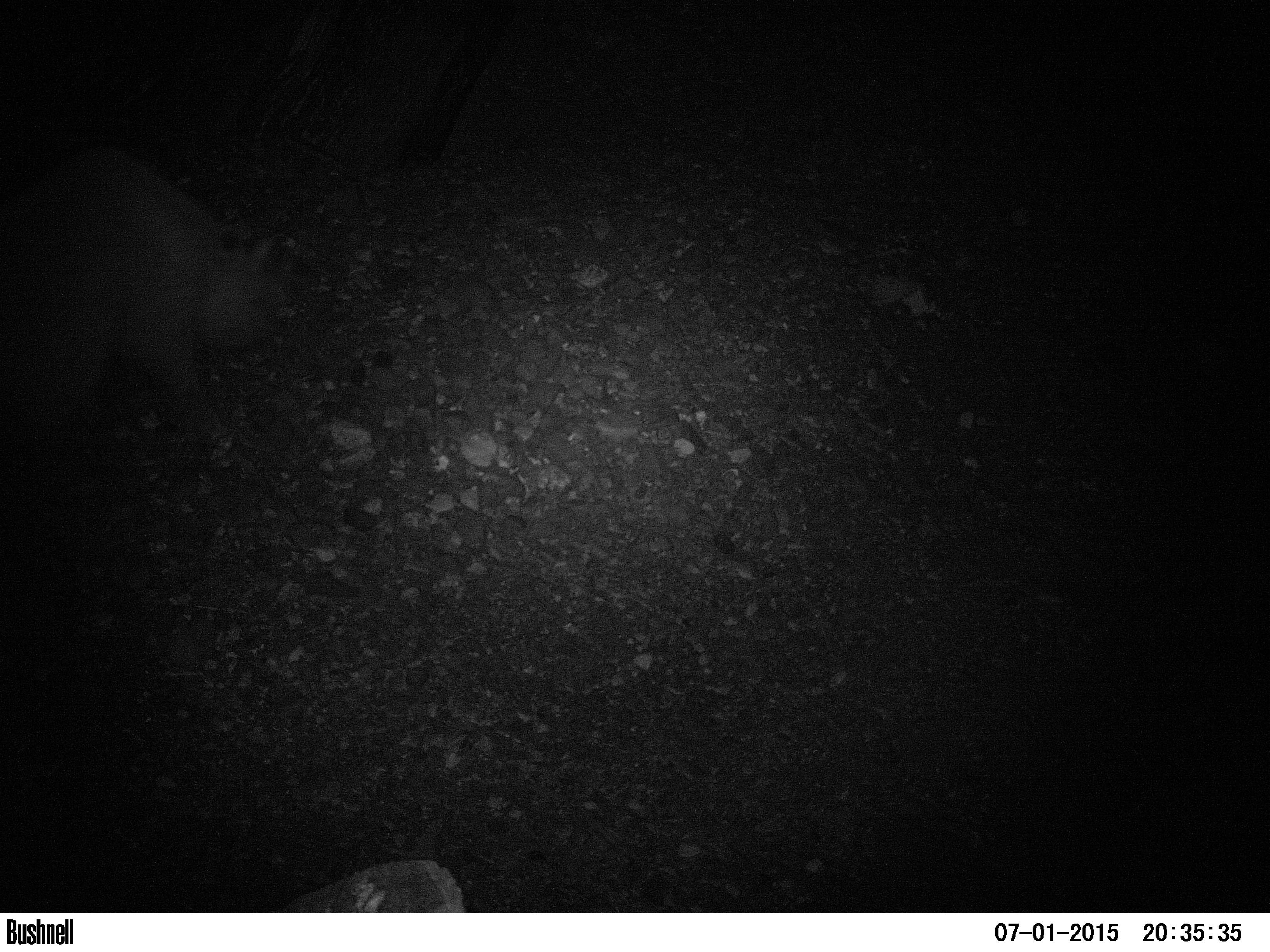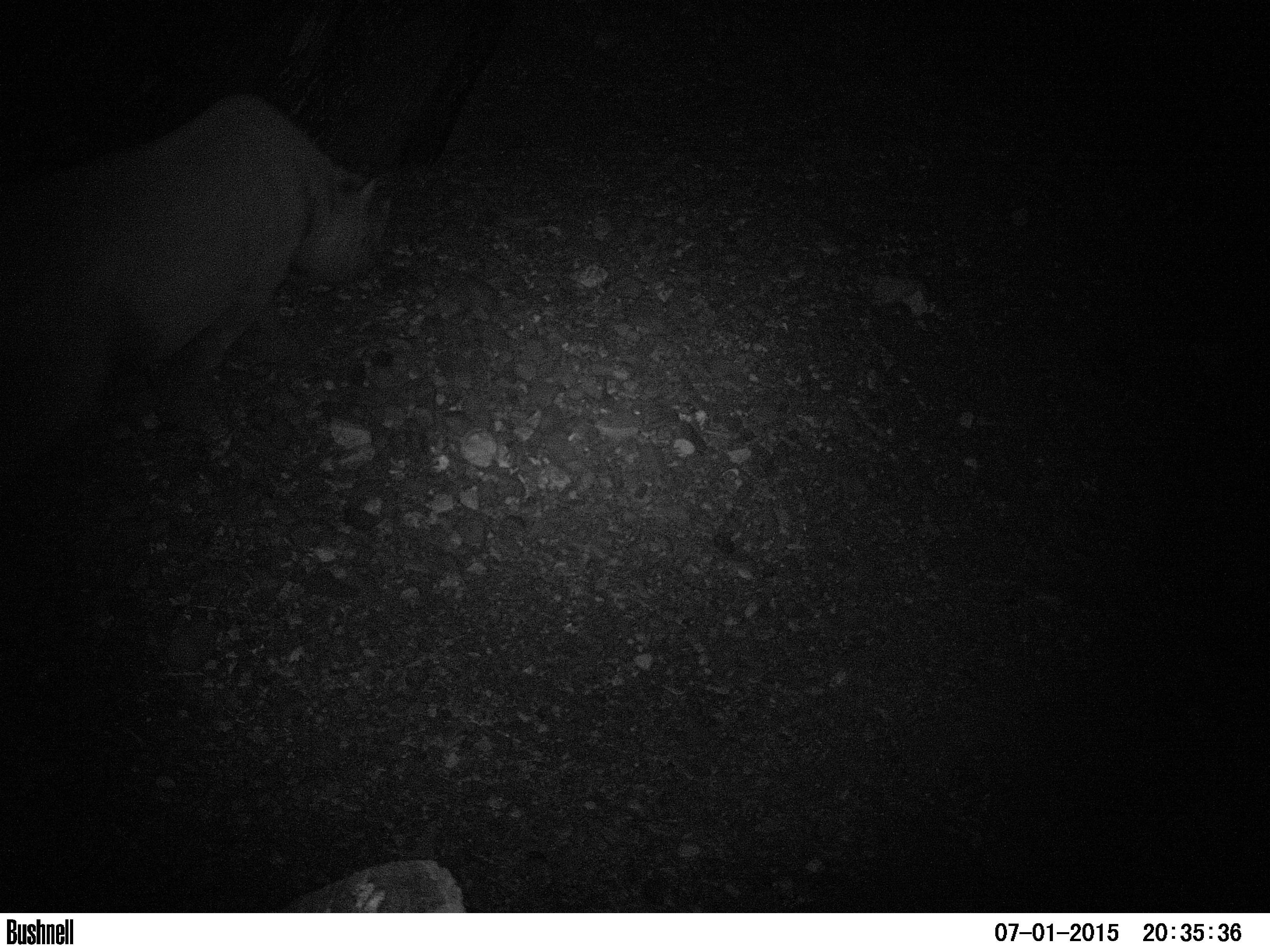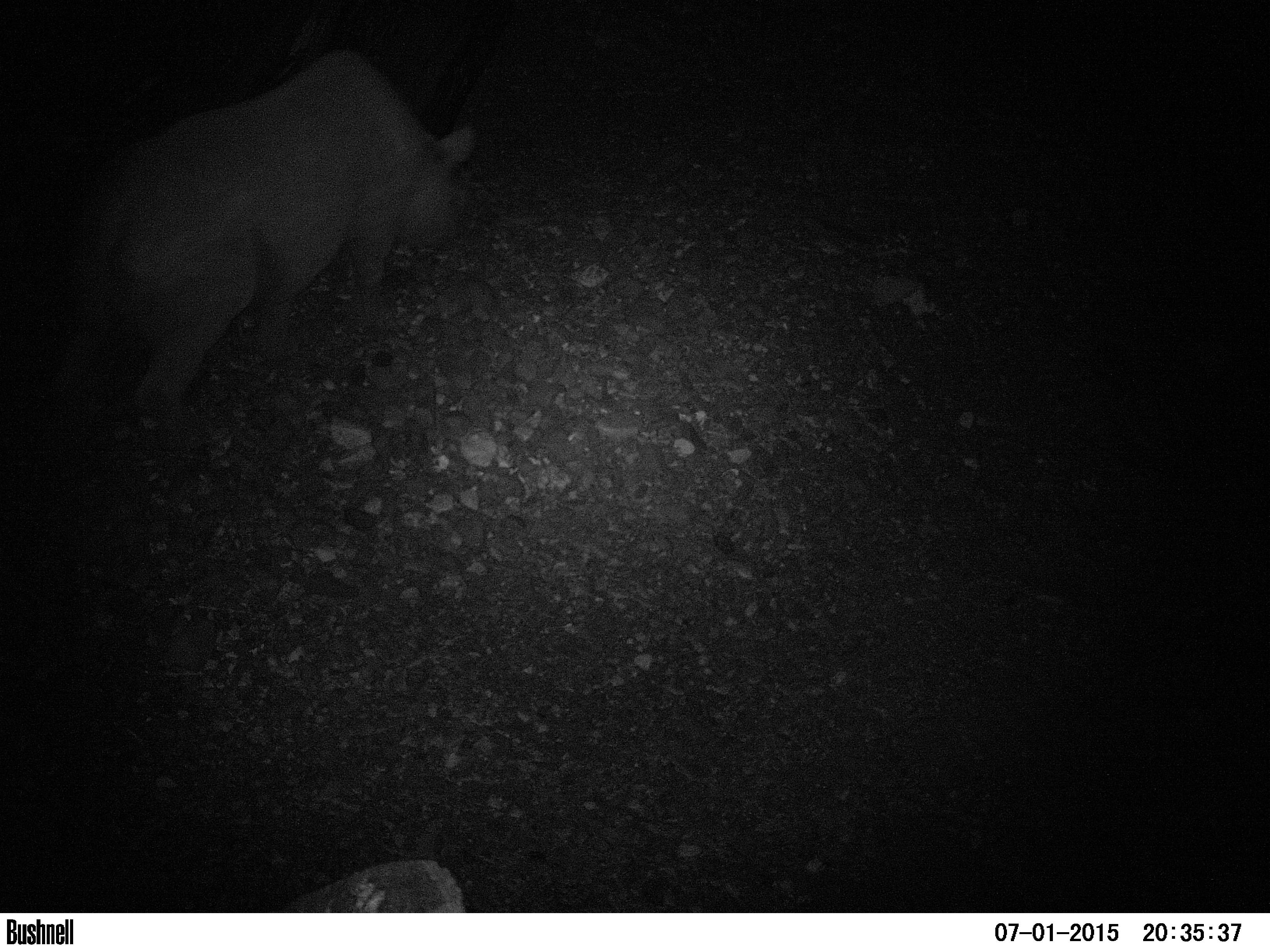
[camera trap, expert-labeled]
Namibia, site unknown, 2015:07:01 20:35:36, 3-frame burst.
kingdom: Animalia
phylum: Chordata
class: Mammalia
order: Perissodactyla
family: Rhinocerotidae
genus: Diceros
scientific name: Diceros bicornis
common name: black rhinoceros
Diceros bicornis (black rhinoceros).